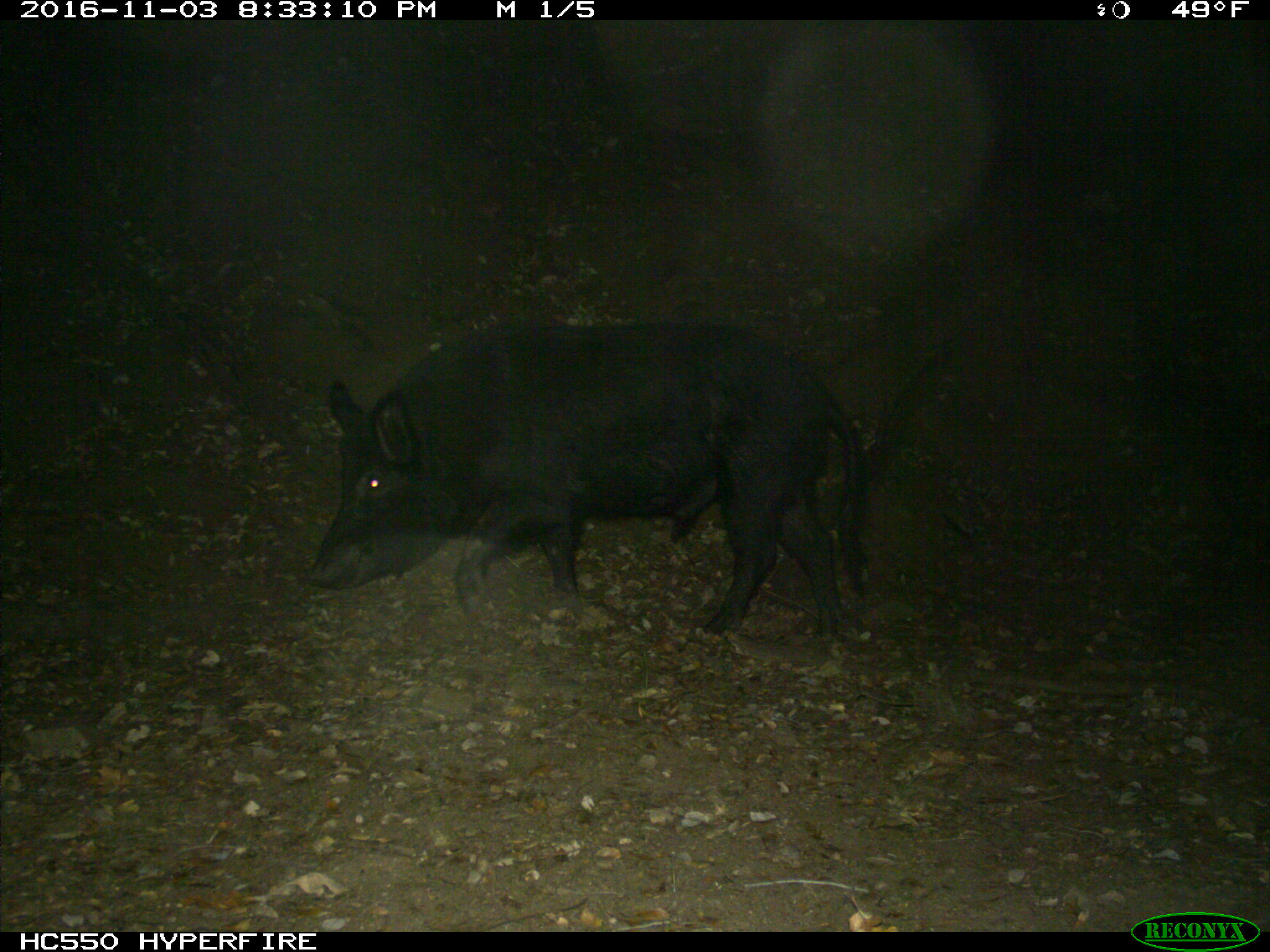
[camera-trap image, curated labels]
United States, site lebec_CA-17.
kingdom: Animalia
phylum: Chordata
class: Mammalia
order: Artiodactyla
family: Suidae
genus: Sus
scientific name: Sus scrofa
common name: wild boar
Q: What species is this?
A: Sus scrofa (wild boar).